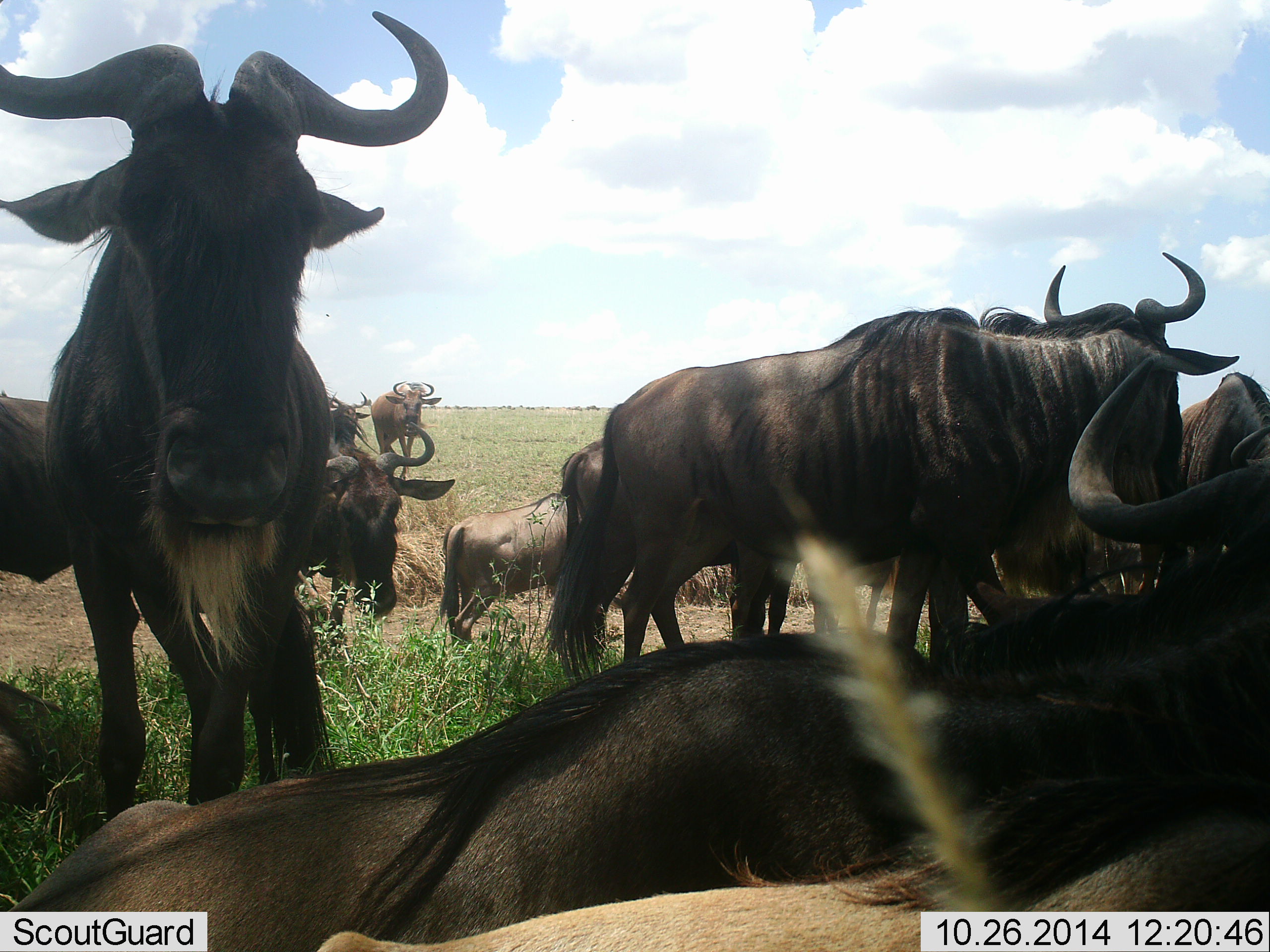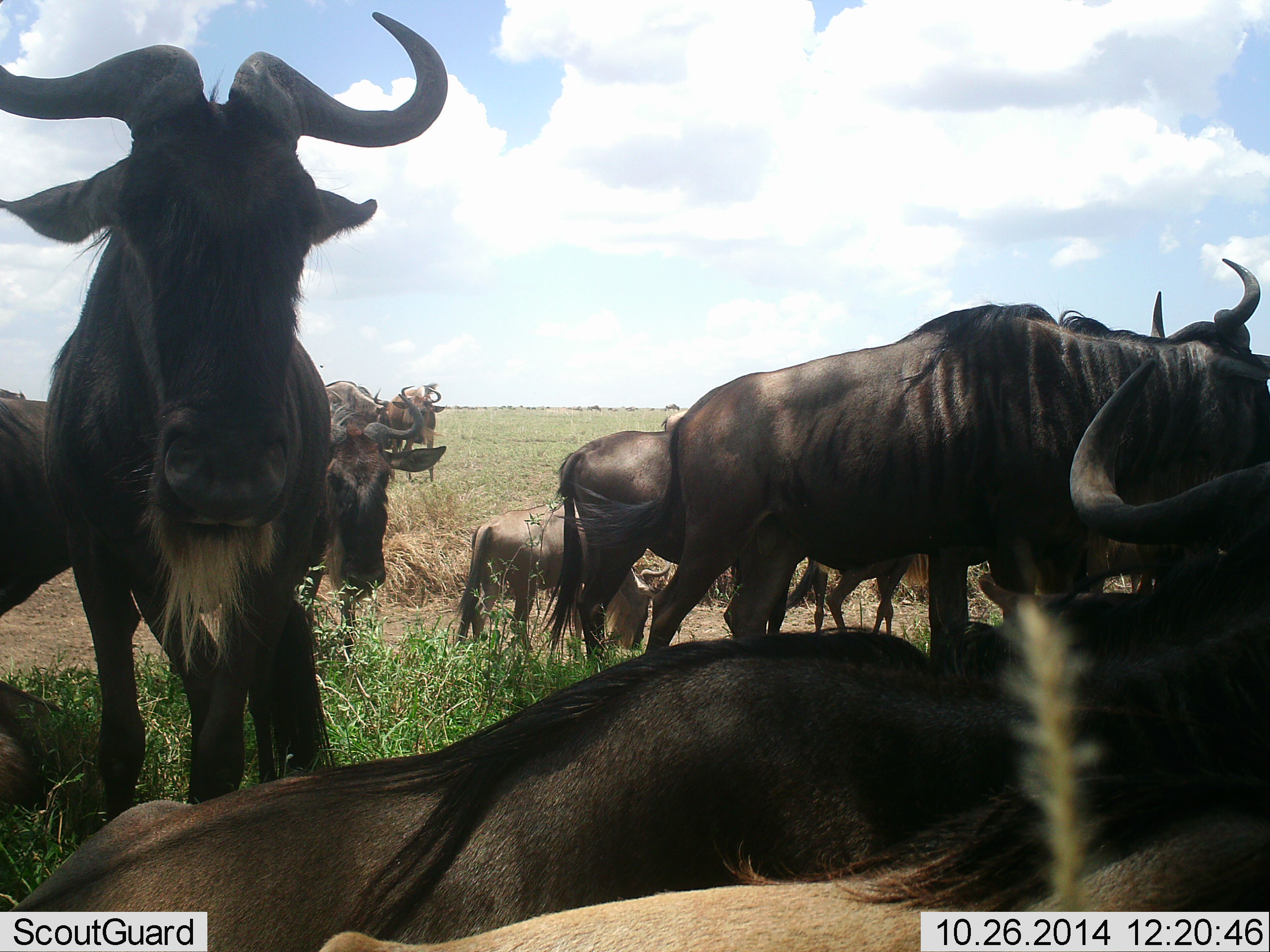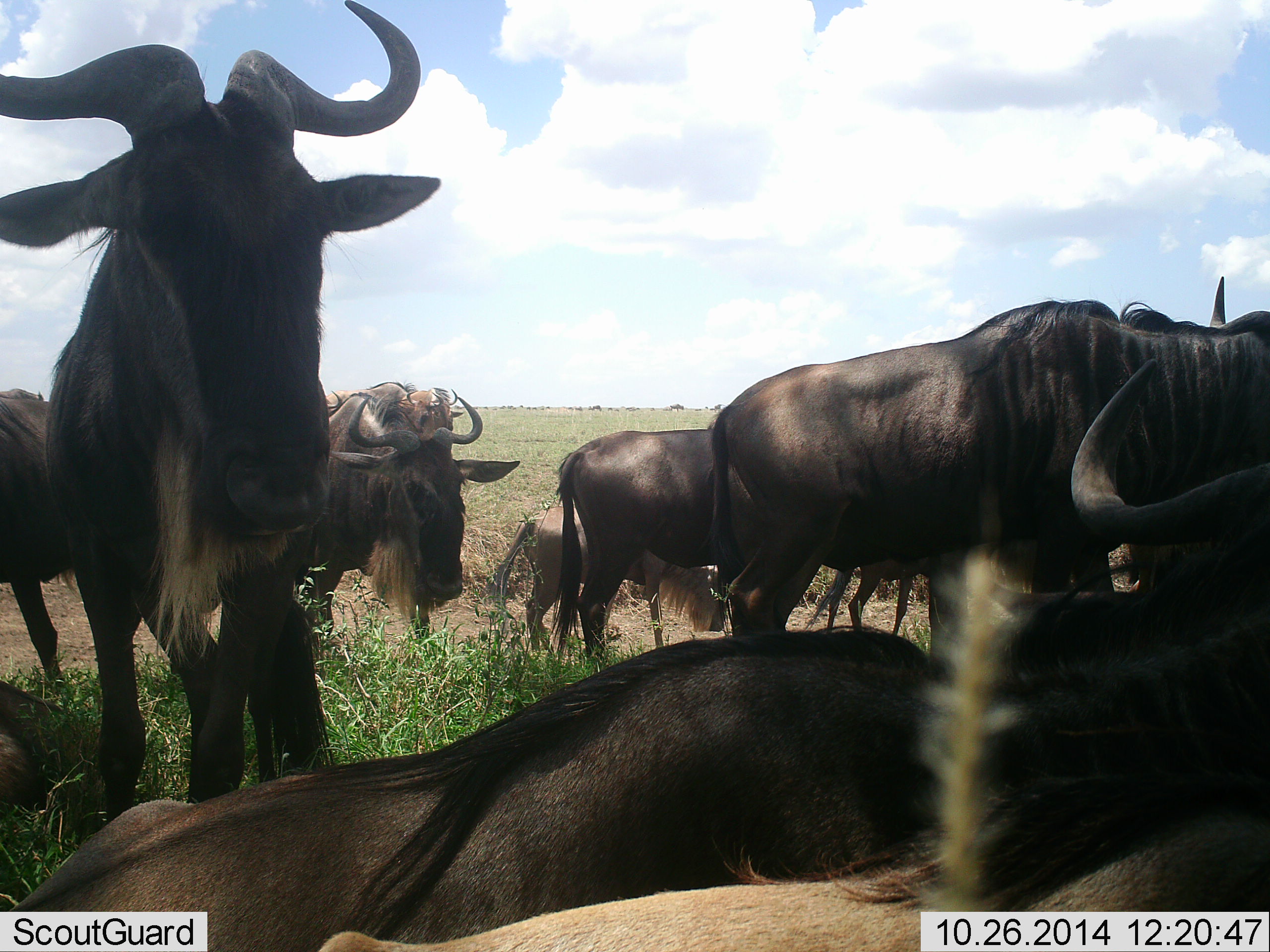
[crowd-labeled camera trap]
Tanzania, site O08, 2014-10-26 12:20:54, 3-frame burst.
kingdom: Animalia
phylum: Chordata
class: Mammalia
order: Artiodactyla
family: Bovidae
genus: Connochaetes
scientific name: Connochaetes taurinus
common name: blue wildebeest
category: wildebeest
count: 11-50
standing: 70%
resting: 100%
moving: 20%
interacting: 10%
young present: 0%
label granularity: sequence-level